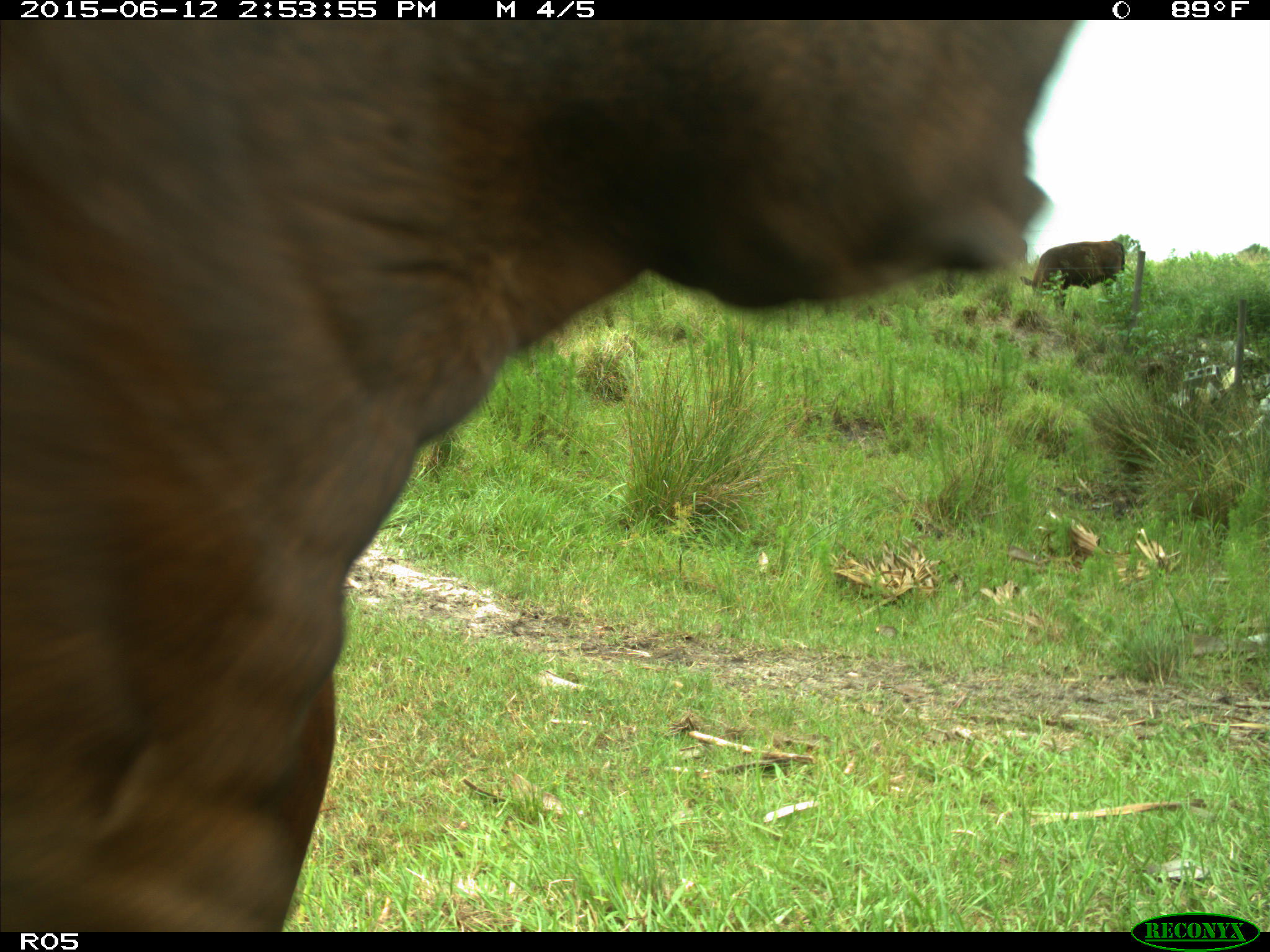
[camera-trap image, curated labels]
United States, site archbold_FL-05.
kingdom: Animalia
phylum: Chordata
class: Mammalia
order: Artiodactyla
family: Bovidae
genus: Bos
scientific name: Bos taurus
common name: domestic cow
Bos taurus (domestic cow).